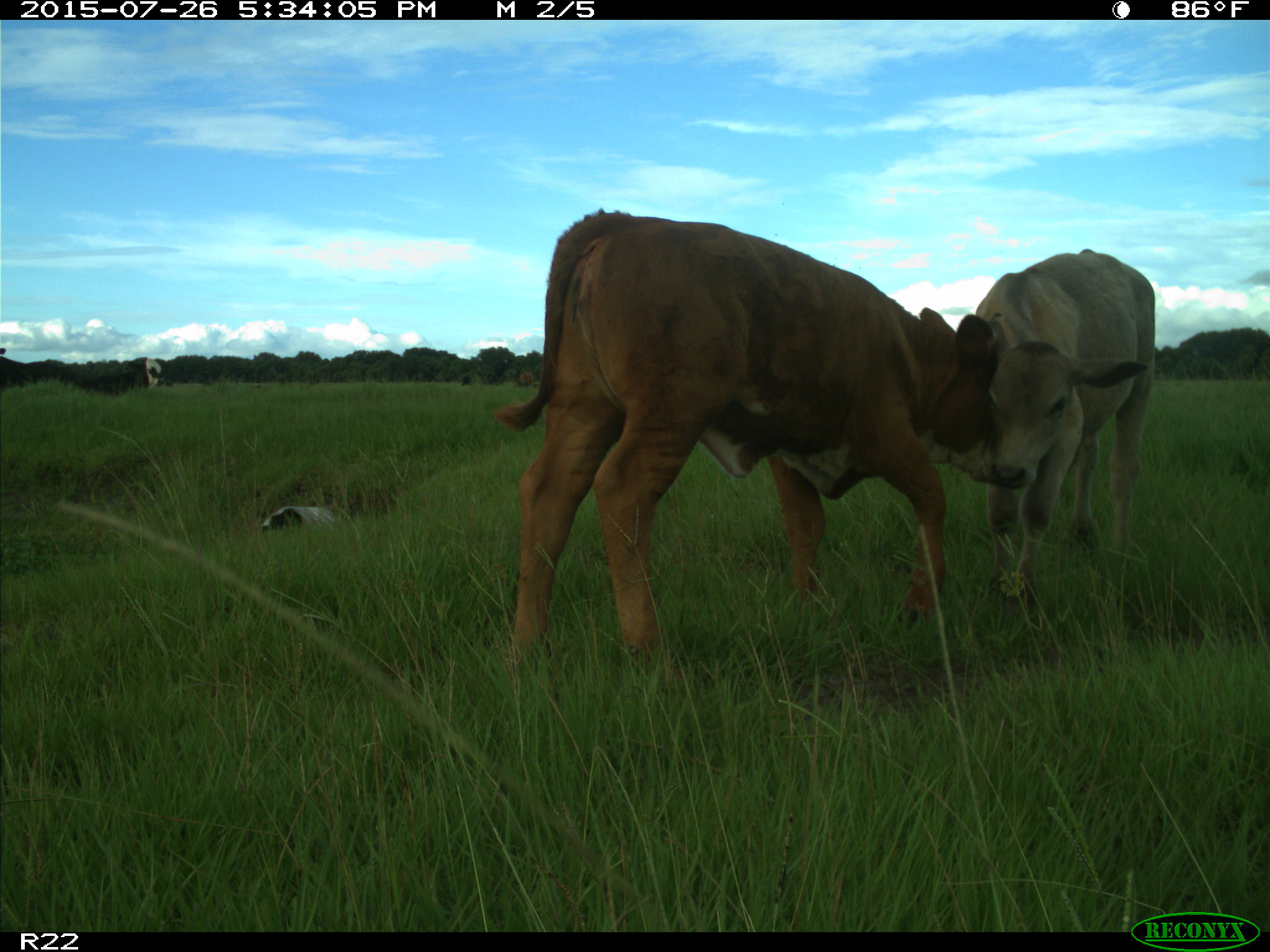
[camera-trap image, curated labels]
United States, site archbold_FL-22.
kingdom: Animalia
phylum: Chordata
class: Mammalia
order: Artiodactyla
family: Bovidae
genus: Bos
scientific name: Bos taurus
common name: domestic cow